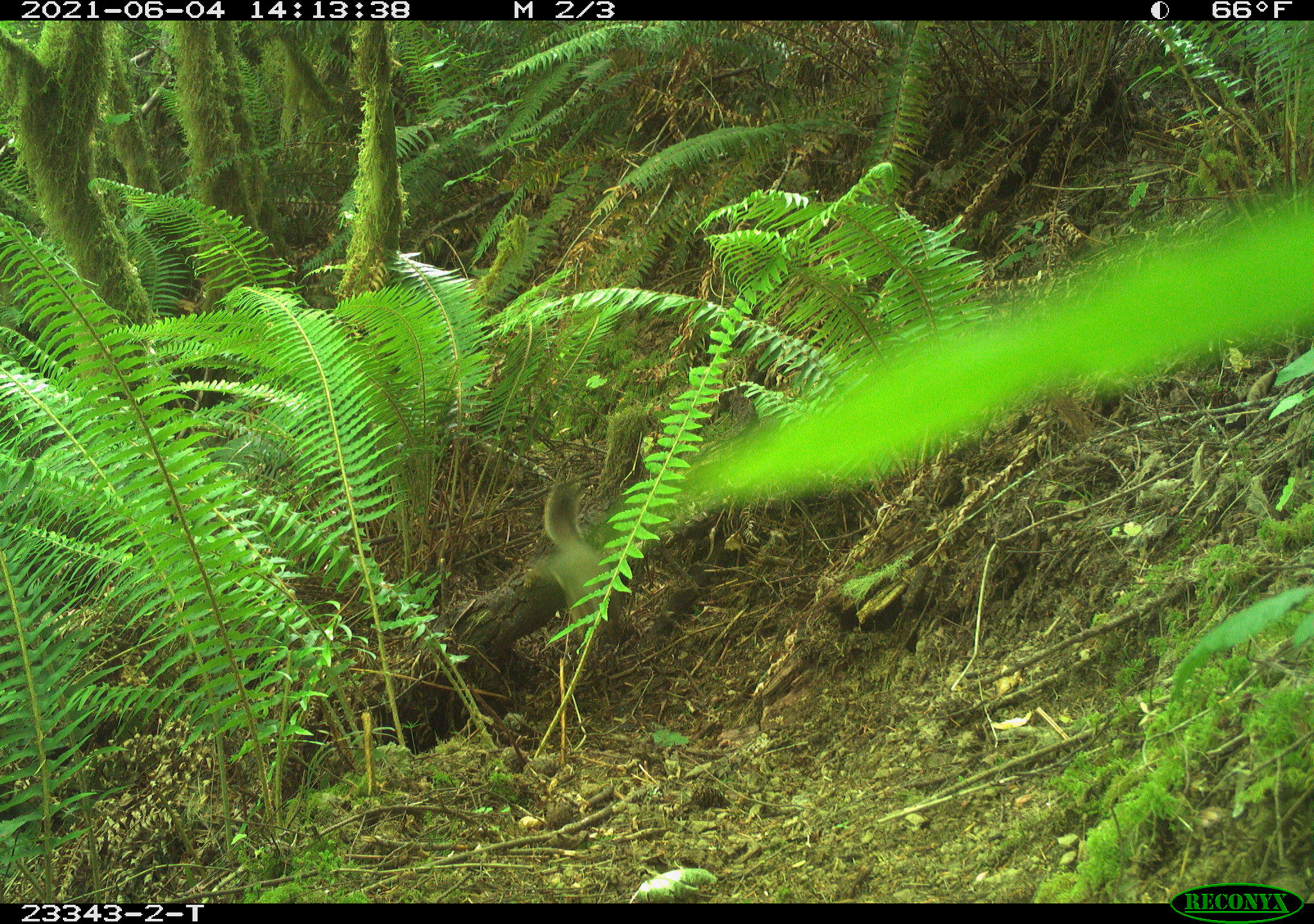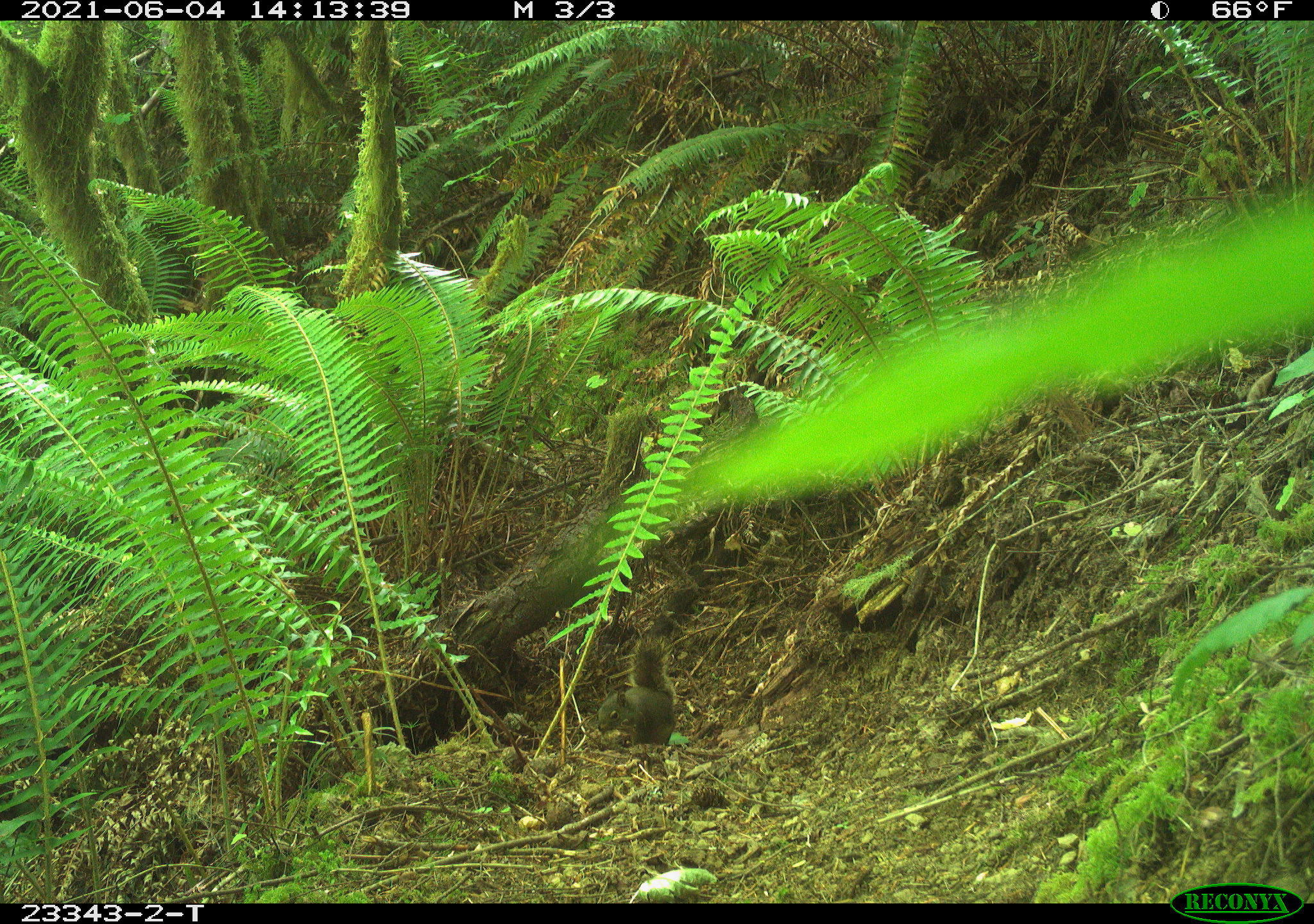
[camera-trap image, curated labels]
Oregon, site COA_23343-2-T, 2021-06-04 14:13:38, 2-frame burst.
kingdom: Animalia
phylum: Chordata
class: Mammalia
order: Rodentia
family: Sciuridae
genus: Tamiasciurus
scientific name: Tamiasciurus douglasii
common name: douglas squirrel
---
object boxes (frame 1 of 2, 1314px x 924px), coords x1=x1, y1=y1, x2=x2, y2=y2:
douglas squirrel: x1=507, y1=473, x2=618, y2=655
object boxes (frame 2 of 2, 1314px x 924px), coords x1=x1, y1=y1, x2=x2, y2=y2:
douglas squirrel: x1=594, y1=632, x2=682, y2=755